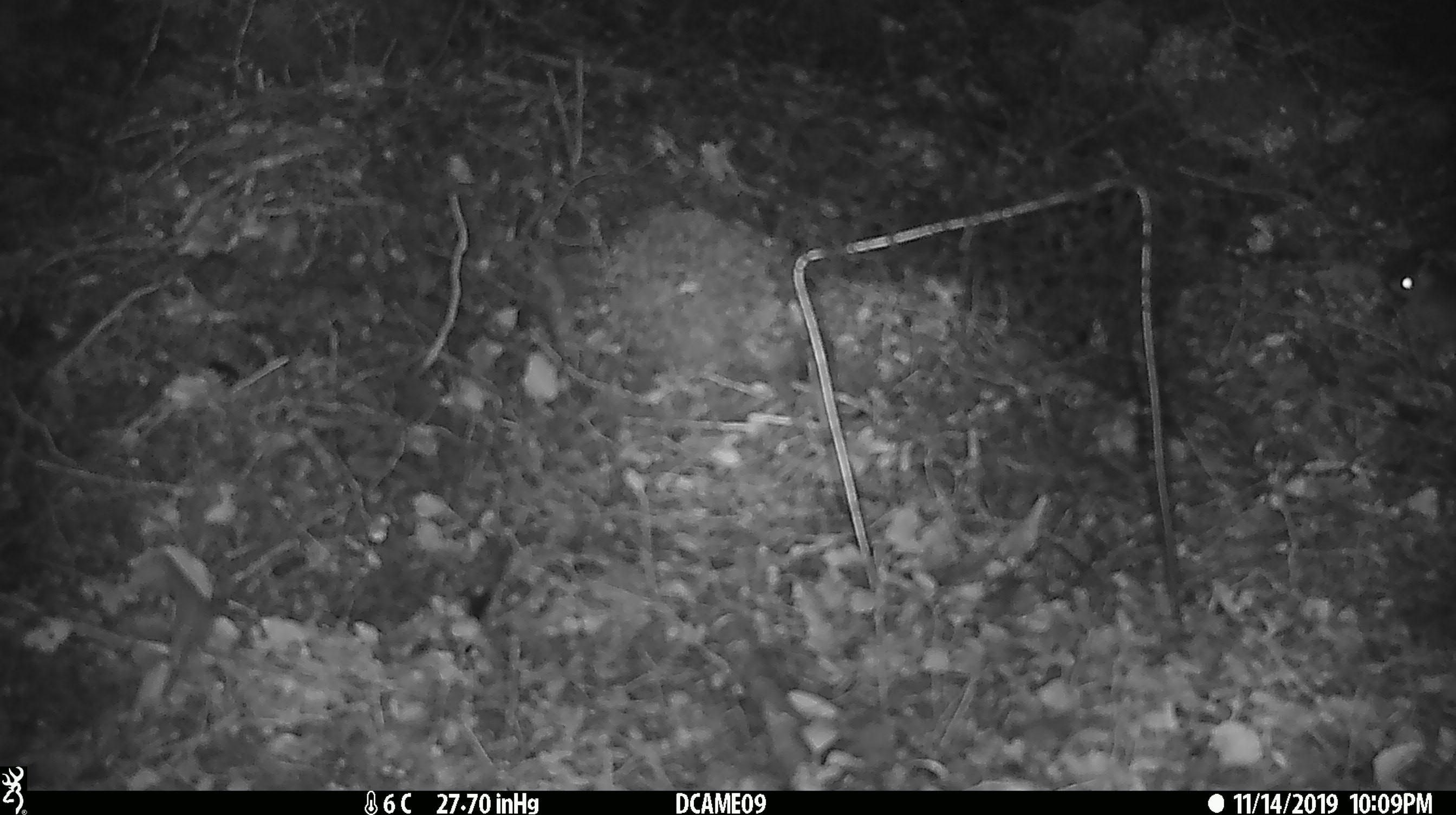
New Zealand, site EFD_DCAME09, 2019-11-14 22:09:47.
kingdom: Animalia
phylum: Chordata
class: Mammalia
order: Rodentia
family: Muridae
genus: Mus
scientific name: Mus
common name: mouse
Mouse (Mus).